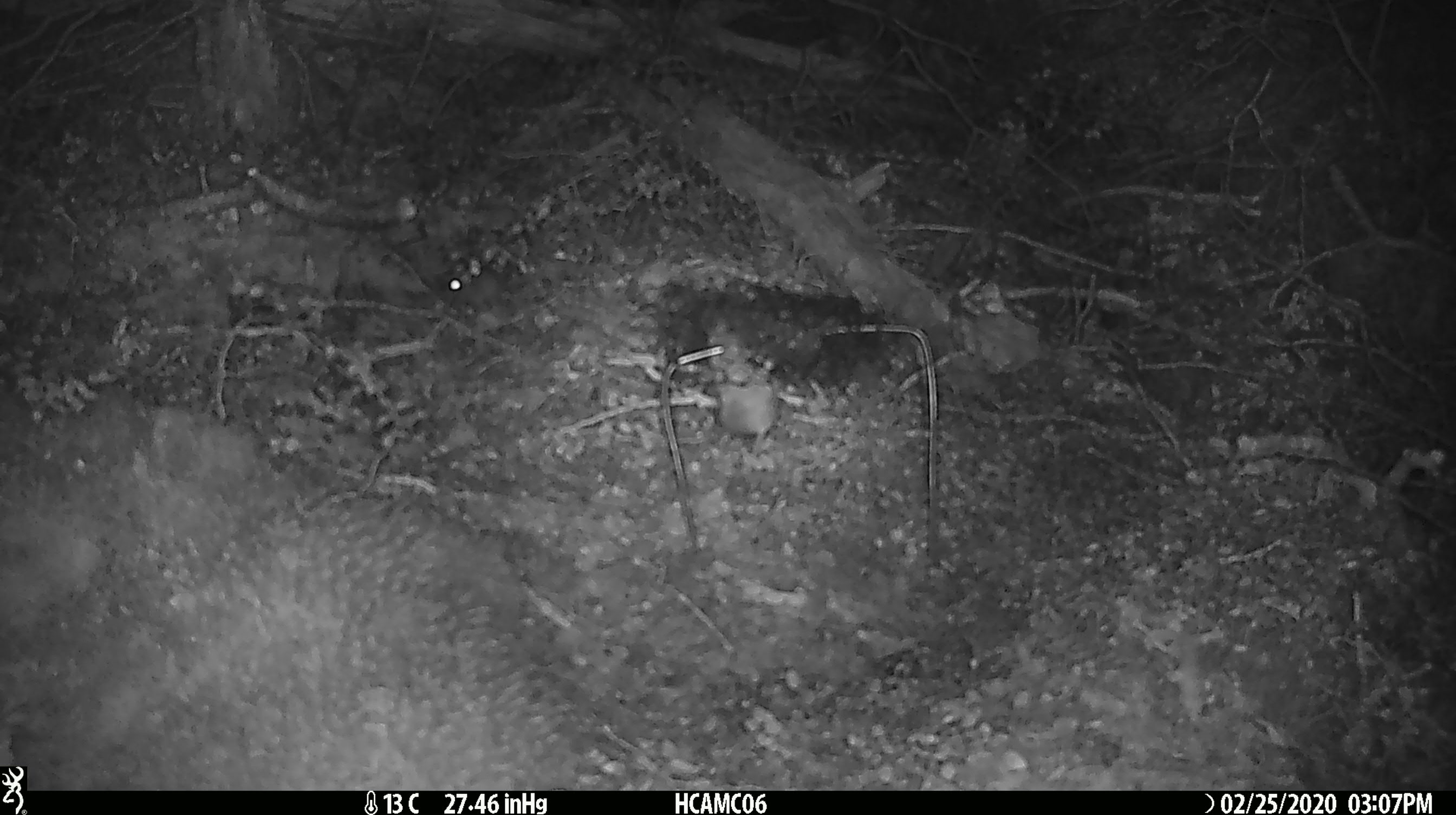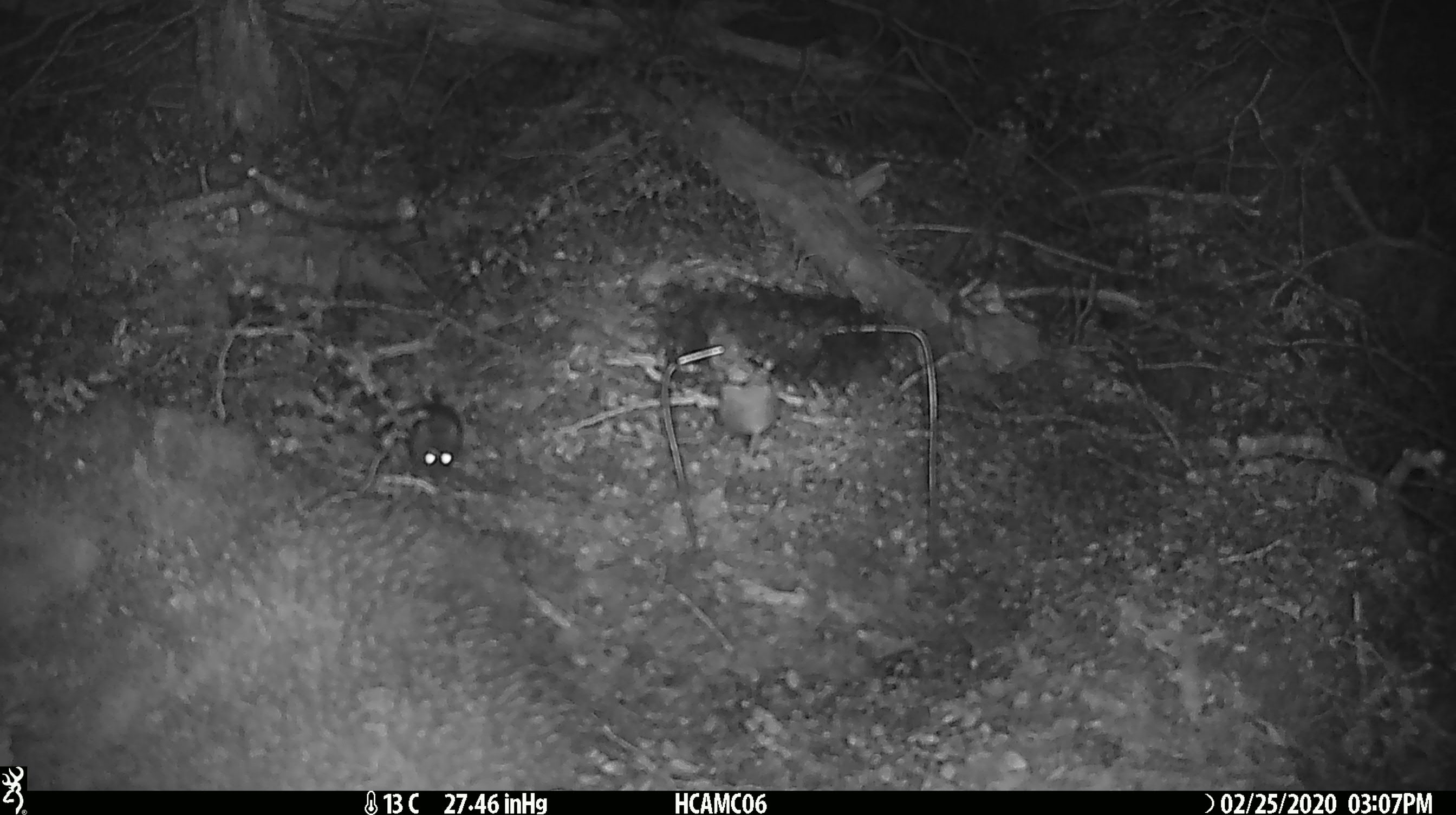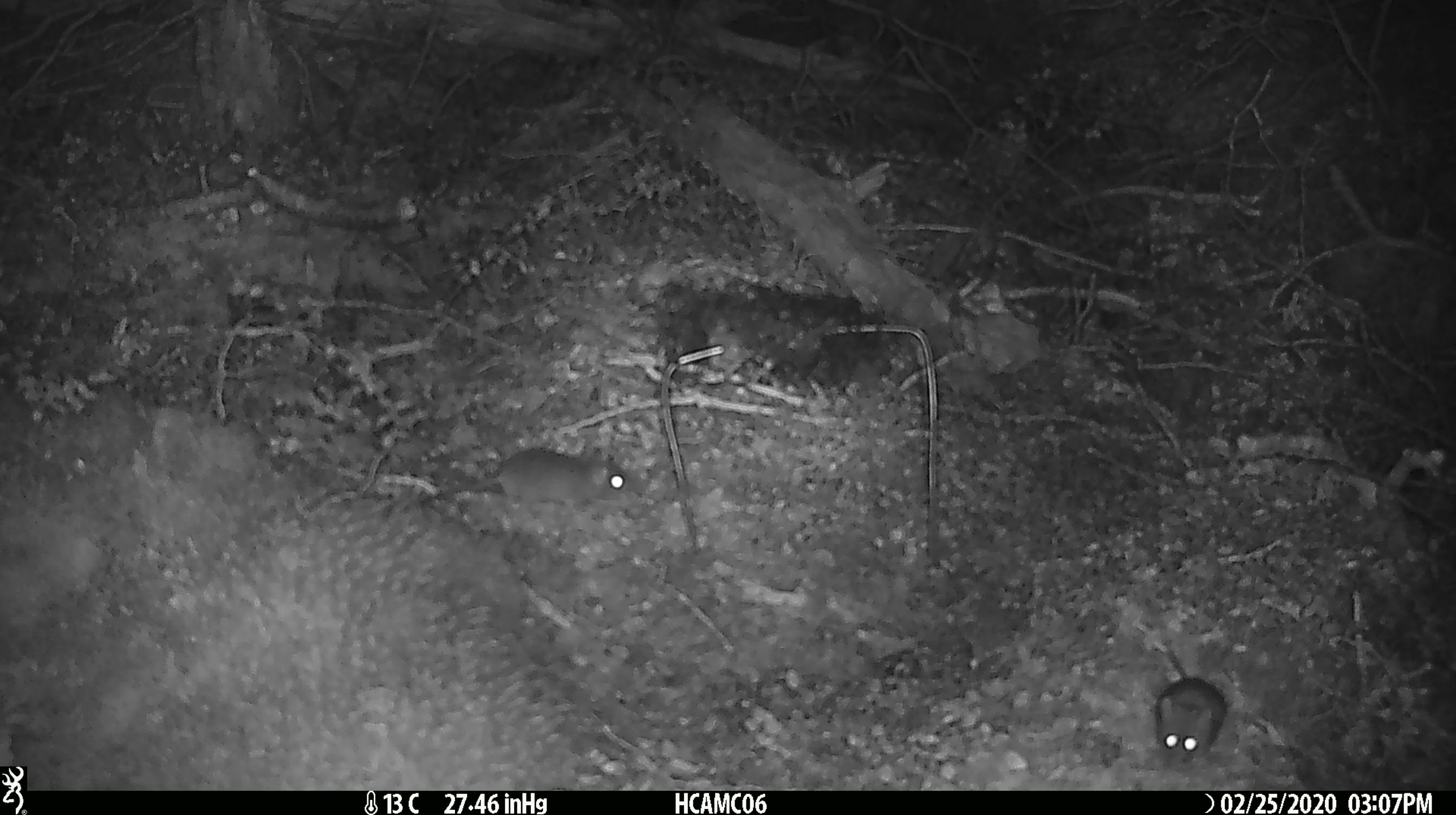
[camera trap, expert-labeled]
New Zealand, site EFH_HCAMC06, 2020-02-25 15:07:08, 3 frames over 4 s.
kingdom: Animalia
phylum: Chordata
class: Mammalia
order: Rodentia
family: Muridae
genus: Mus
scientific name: Mus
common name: mouse